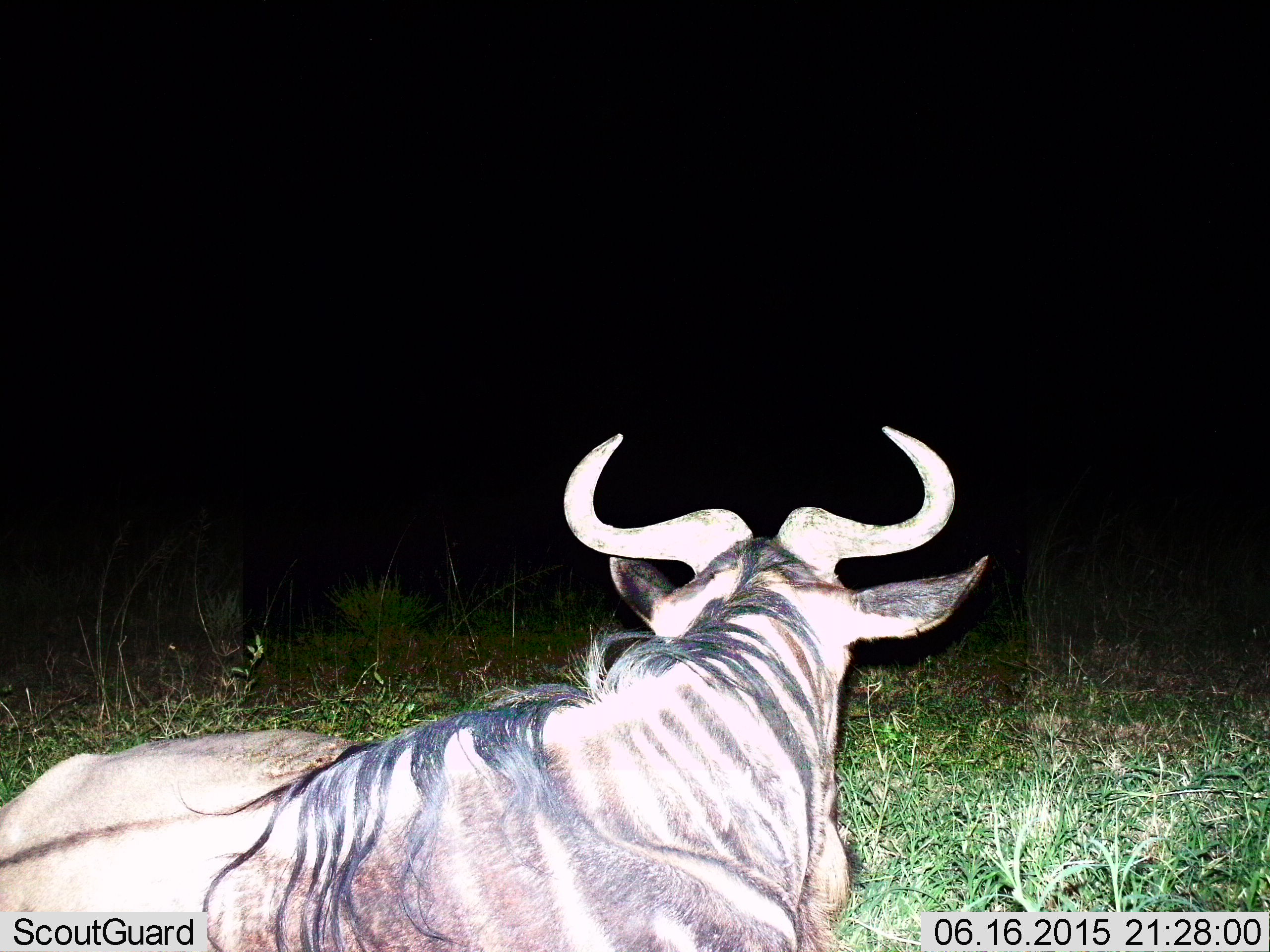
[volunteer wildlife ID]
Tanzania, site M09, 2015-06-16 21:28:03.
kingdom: Animalia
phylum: Chordata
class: Mammalia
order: Artiodactyla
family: Bovidae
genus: Connochaetes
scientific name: Connochaetes taurinus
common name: blue wildebeest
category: wildebeest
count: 1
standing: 10%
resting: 90%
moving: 0%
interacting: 0%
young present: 0%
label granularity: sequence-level